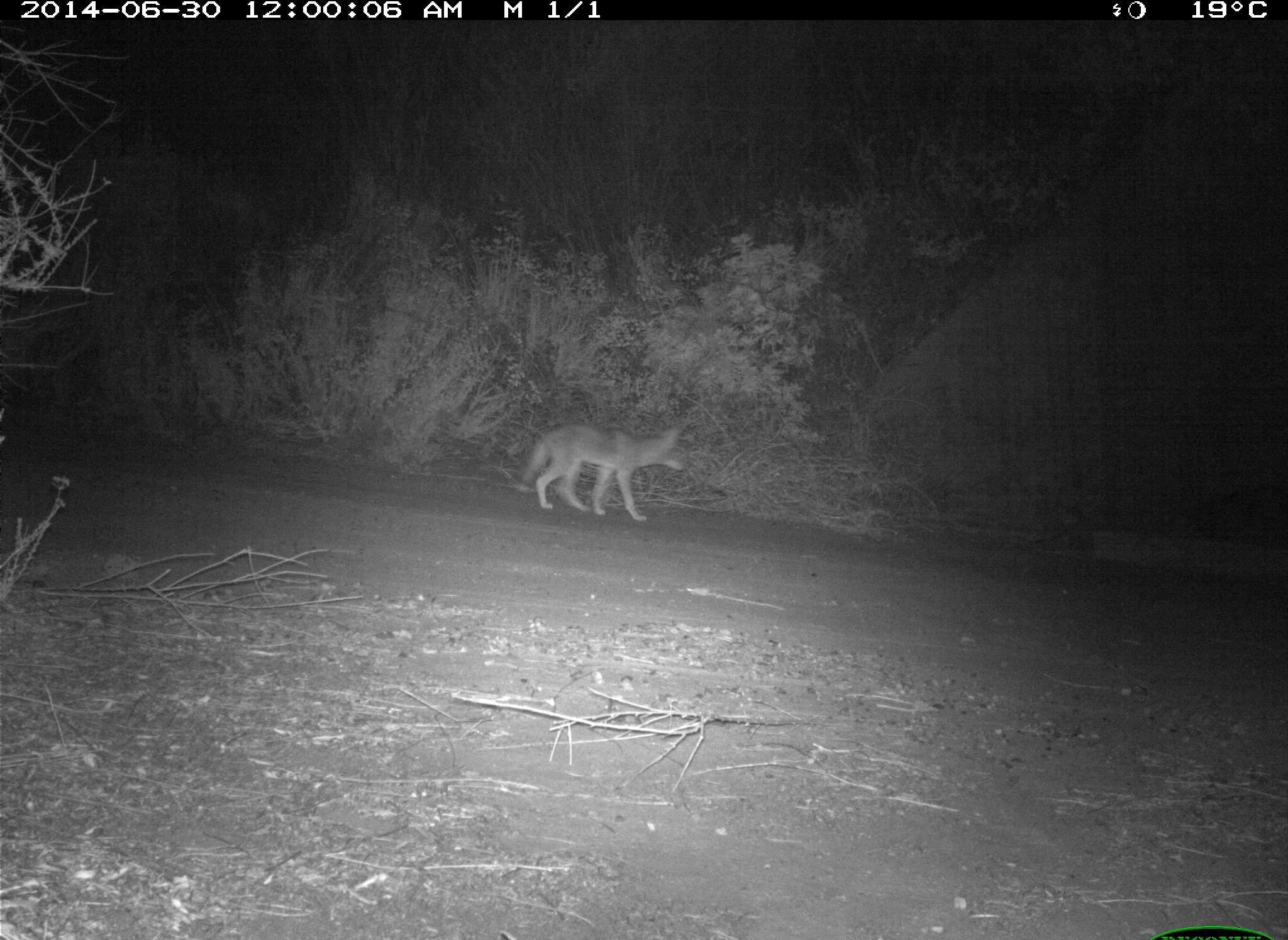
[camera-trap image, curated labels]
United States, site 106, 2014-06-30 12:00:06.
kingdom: Animalia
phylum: Chordata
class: Mammalia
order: Carnivora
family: Canidae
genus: Canis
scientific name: Canis latrans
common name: coyote